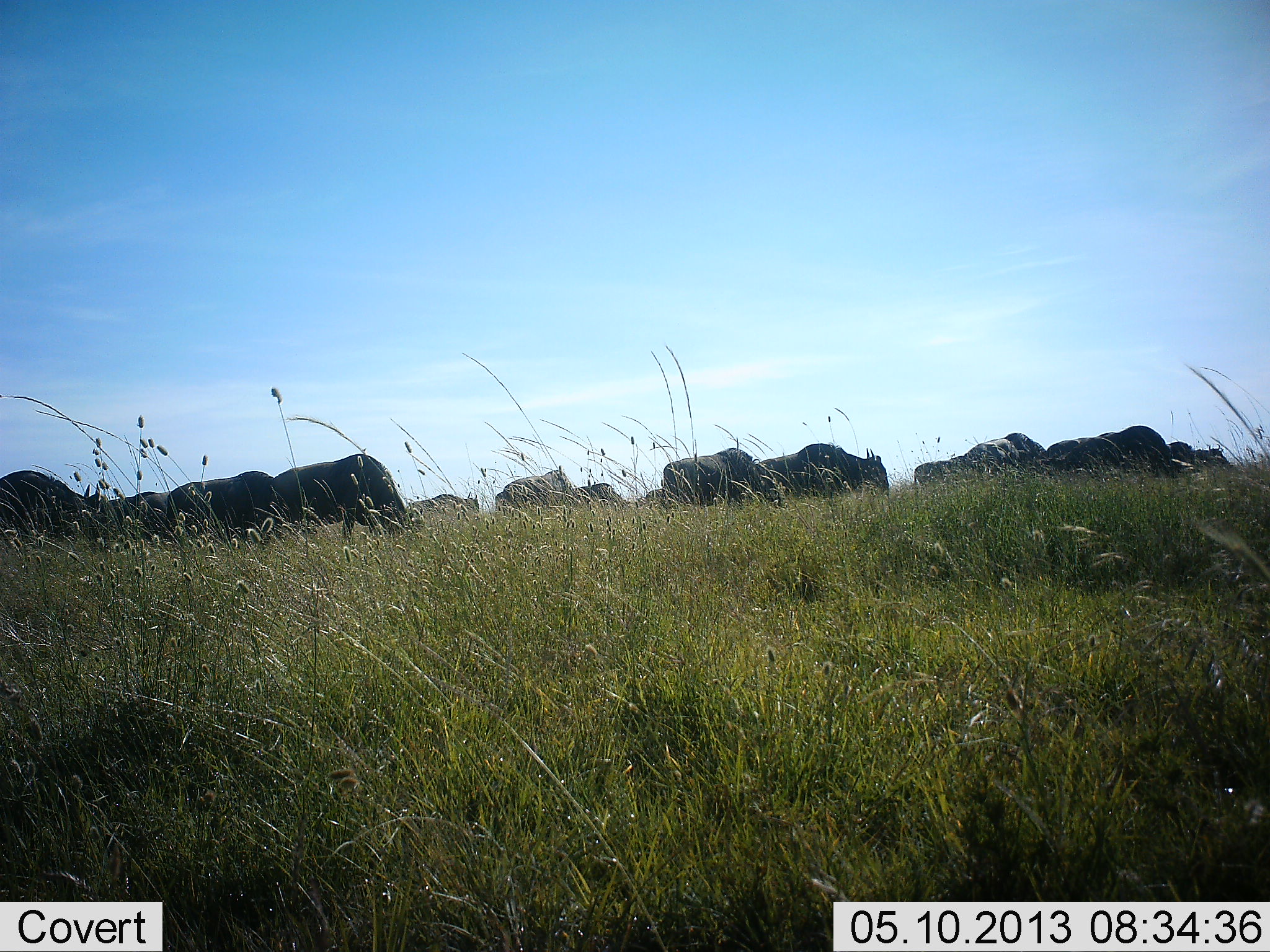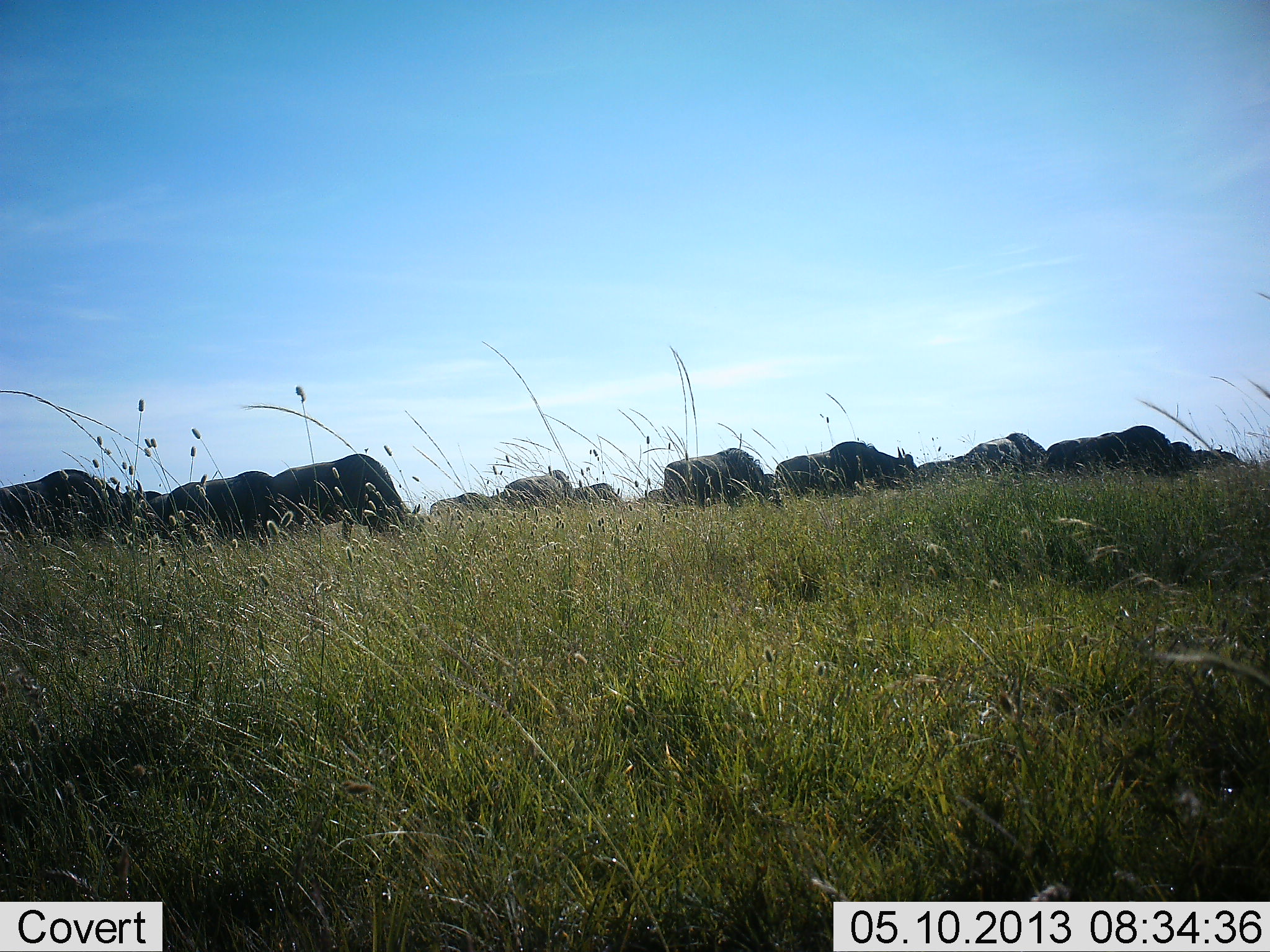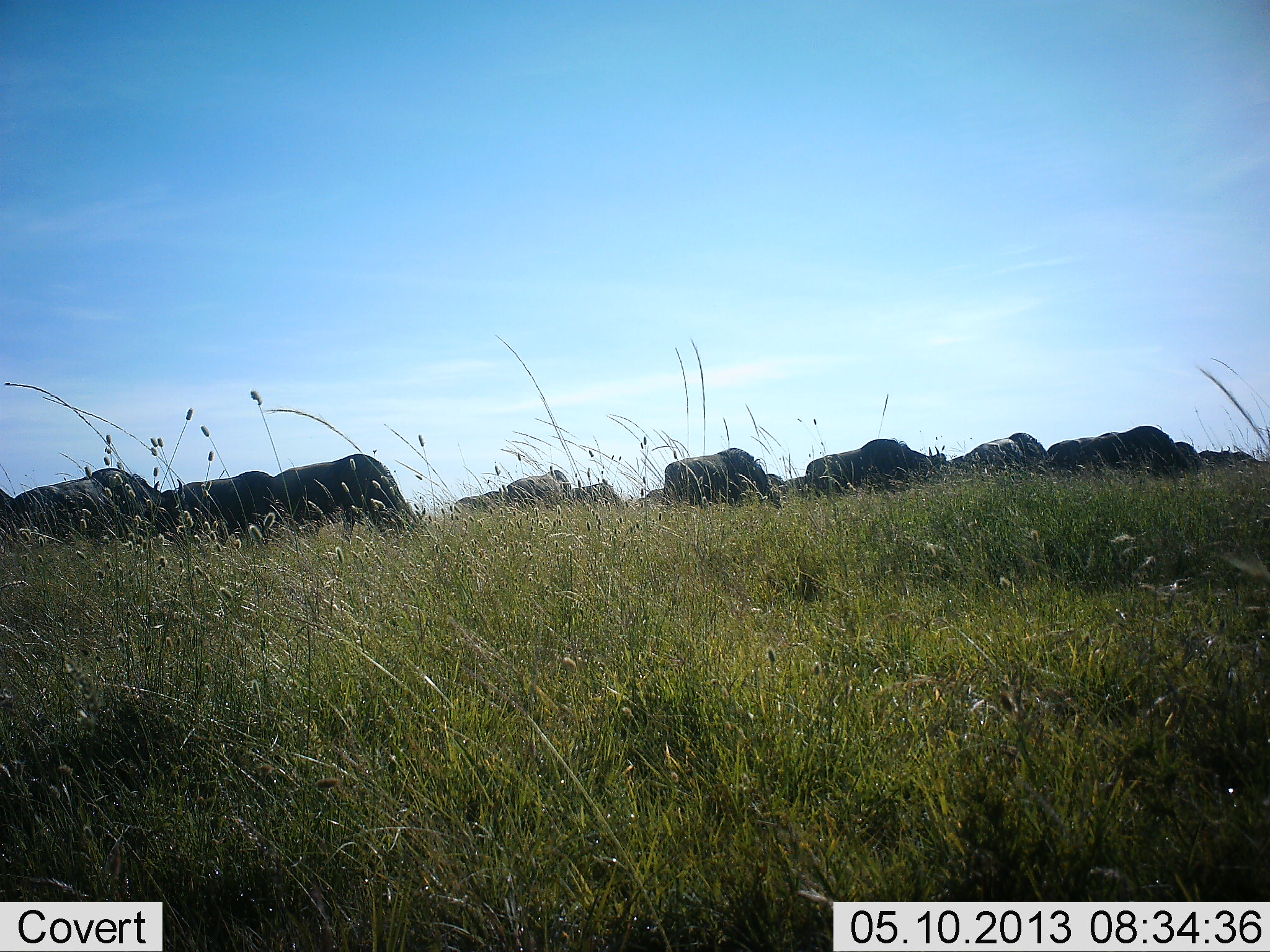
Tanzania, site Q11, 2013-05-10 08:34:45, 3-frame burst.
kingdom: Animalia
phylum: Chordata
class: Mammalia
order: Artiodactyla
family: Bovidae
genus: Connochaetes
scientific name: Connochaetes taurinus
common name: blue wildebeest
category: wildebeest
Wildebeest (blue wildebeest) (Connochaetes taurinus), count 11-50. Behavior (volunteer vote fractions): standing 50%, resting 10%, moving 80%, interacting 10%. Young present (vote fraction): 0%. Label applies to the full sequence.